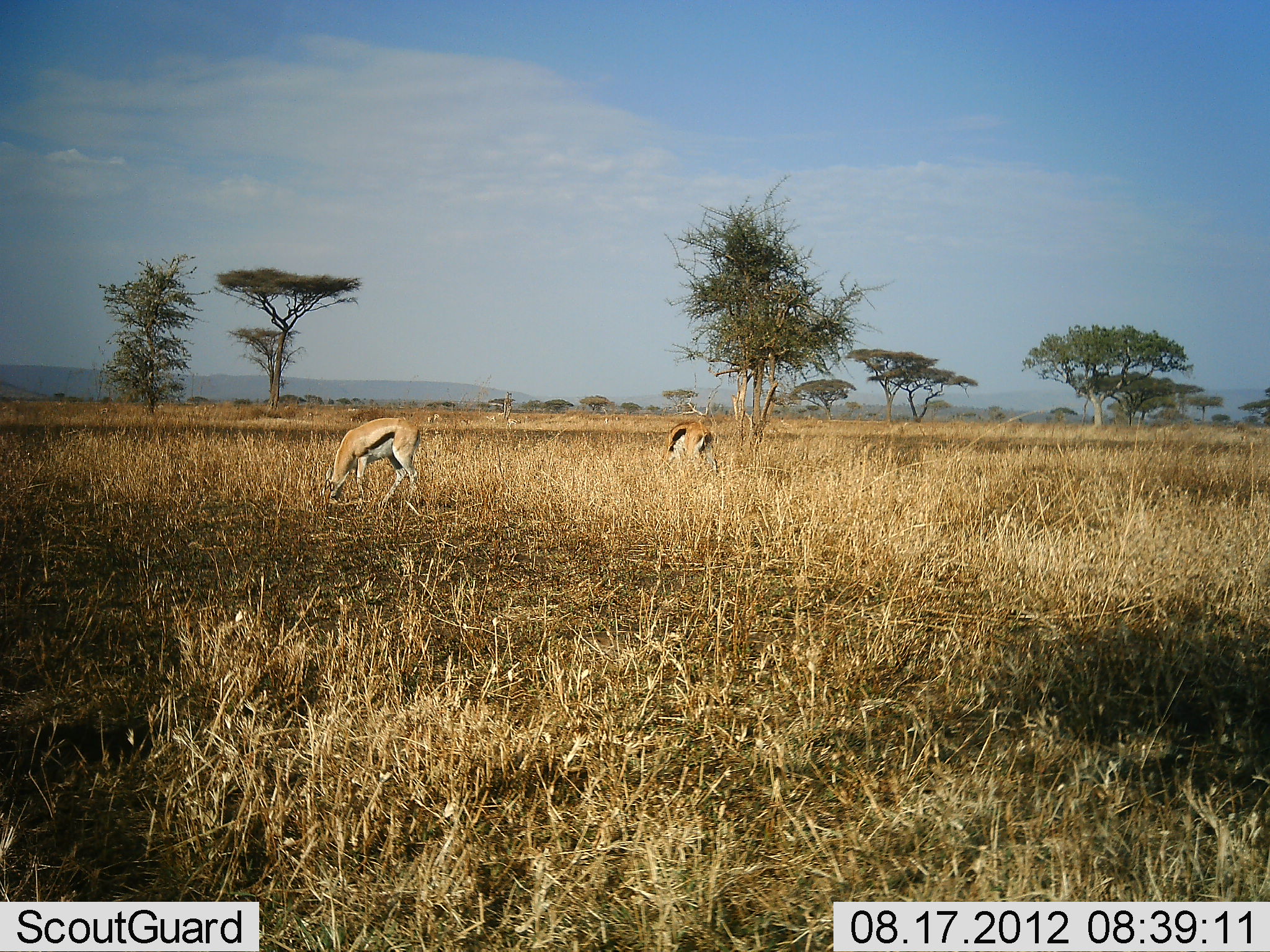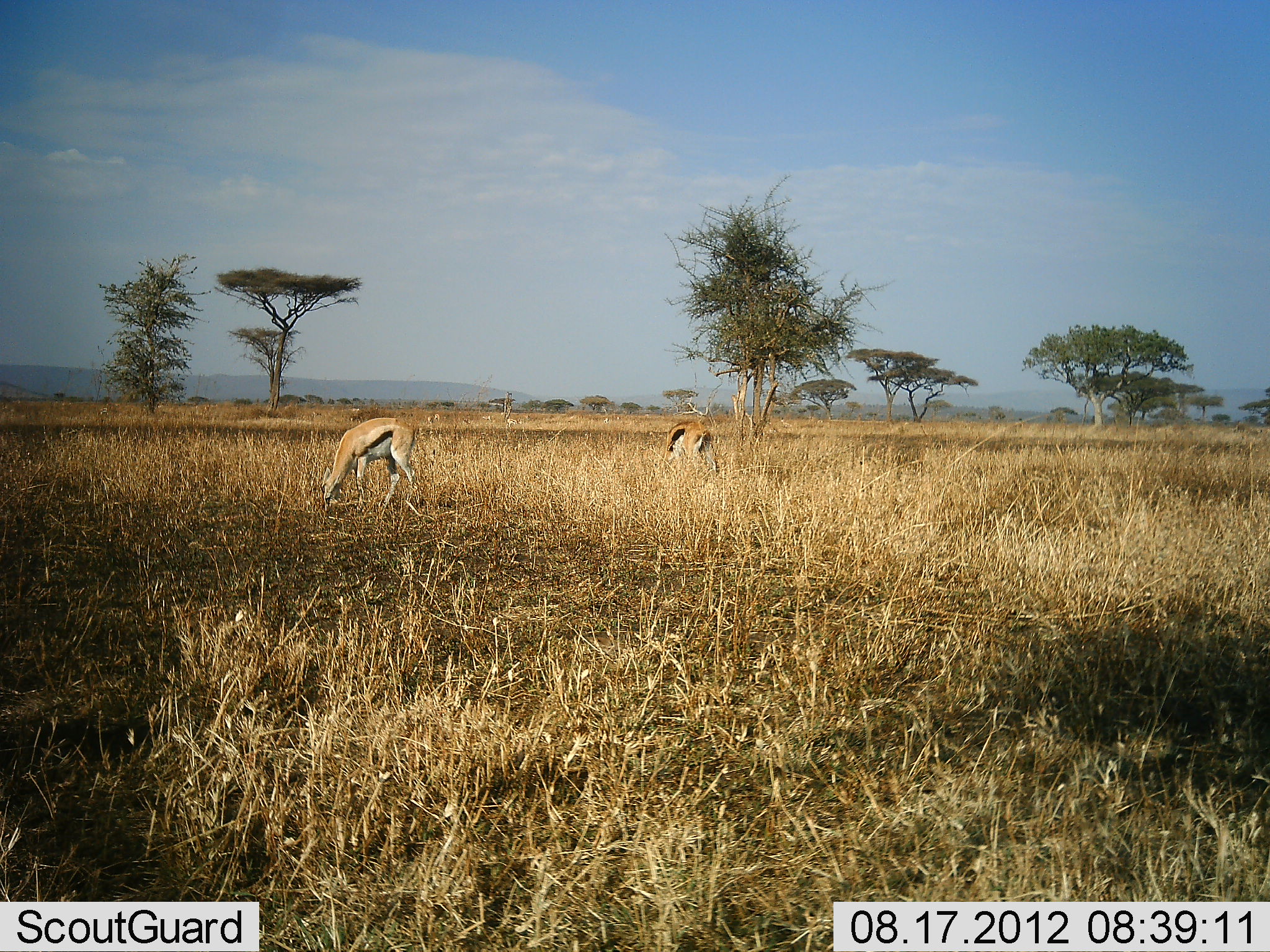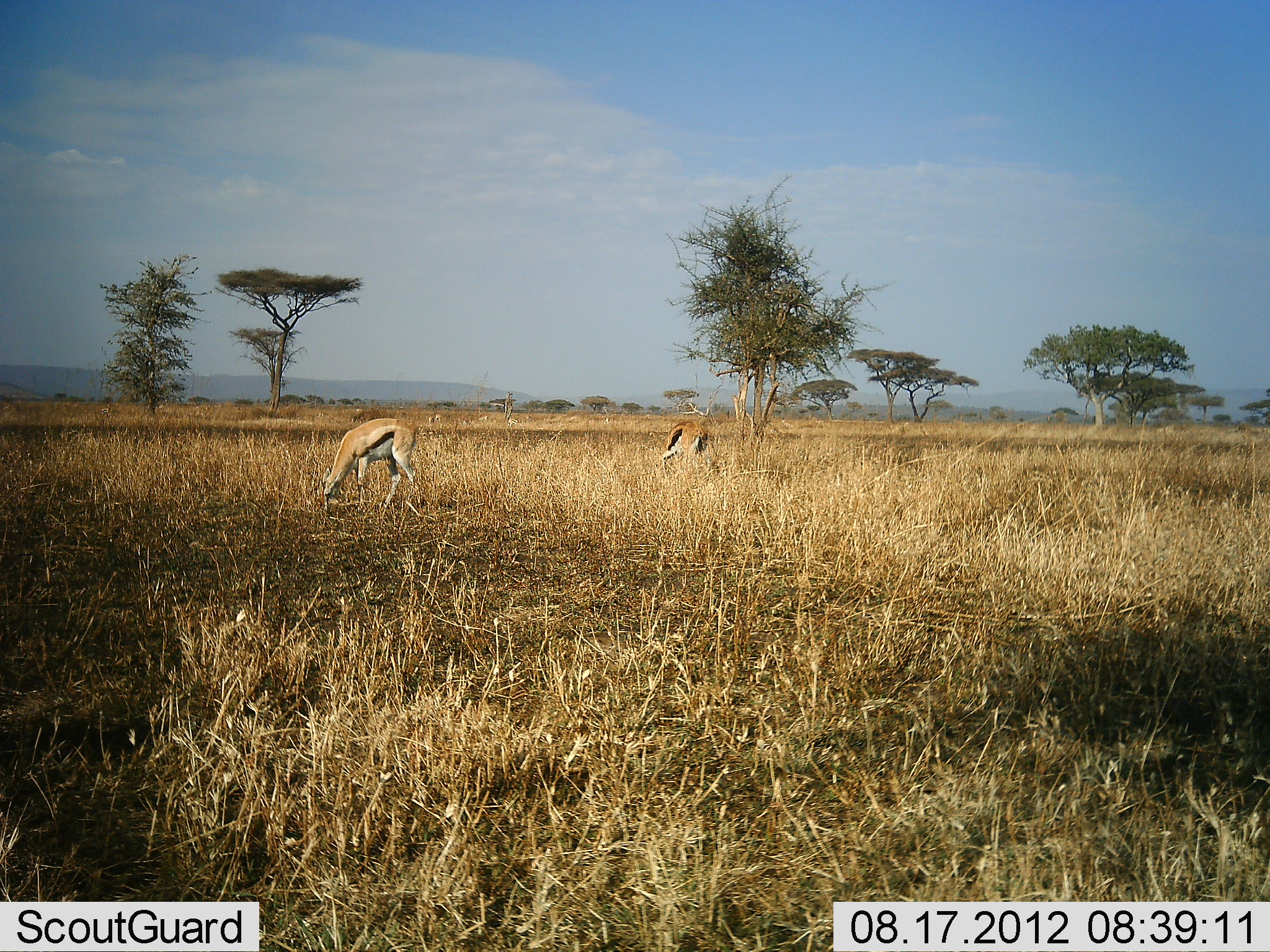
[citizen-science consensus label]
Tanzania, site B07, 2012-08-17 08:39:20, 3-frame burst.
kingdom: Animalia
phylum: Chordata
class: Mammalia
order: Artiodactyla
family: Bovidae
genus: Eudorcas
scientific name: Eudorcas thomsonii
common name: thomson's gazelle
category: gazellethomsons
Gazellethomsons (thomson's gazelle) (Eudorcas thomsonii), count 2. Behavior (volunteer vote fractions): standing 40%, resting 0%, moving 0%, interacting 0%. Young present (vote fraction): 0%. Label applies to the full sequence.